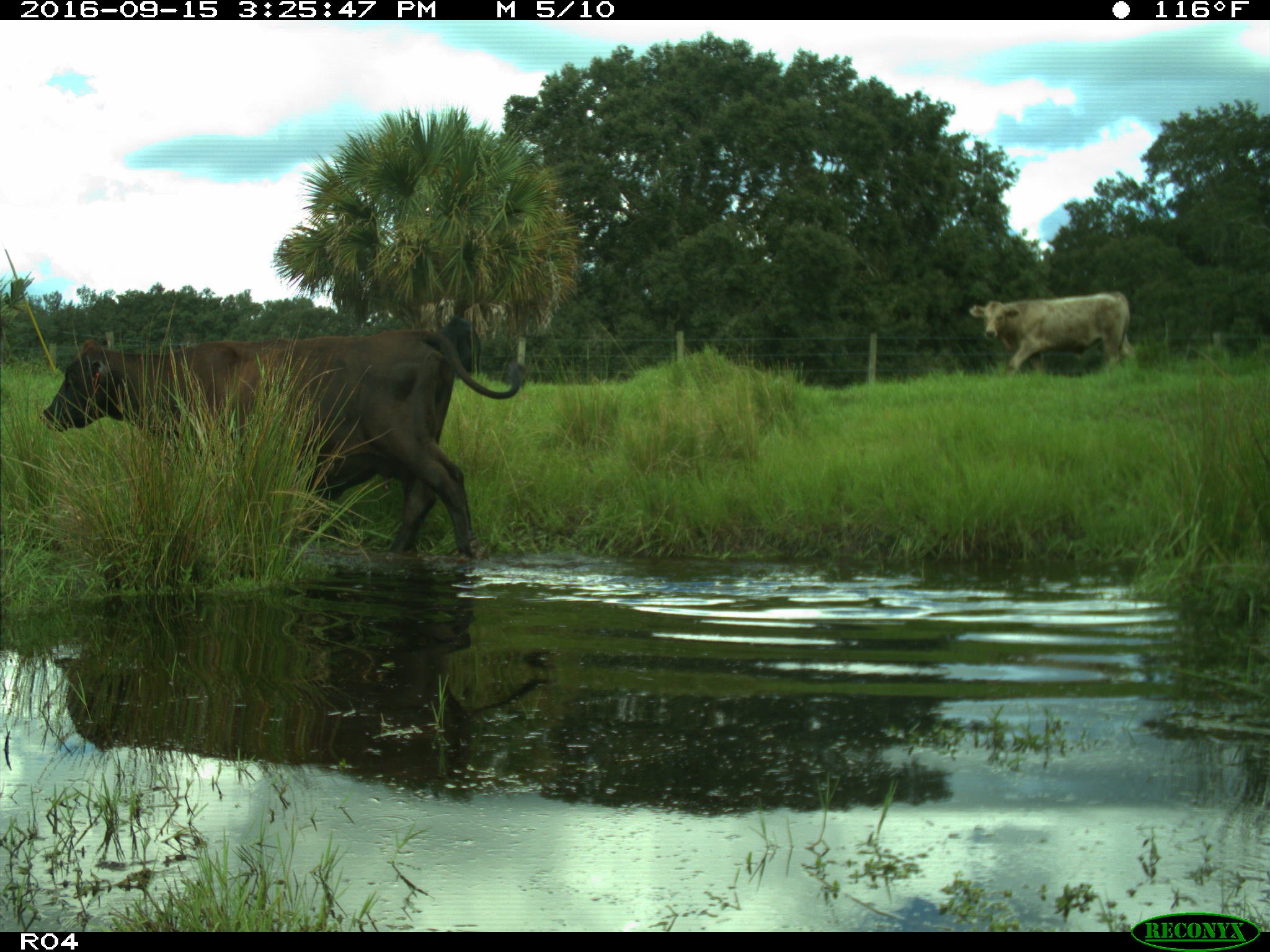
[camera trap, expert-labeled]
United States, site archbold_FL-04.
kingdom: Animalia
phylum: Chordata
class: Mammalia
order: Artiodactyla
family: Bovidae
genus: Bos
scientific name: Bos taurus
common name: domestic cow